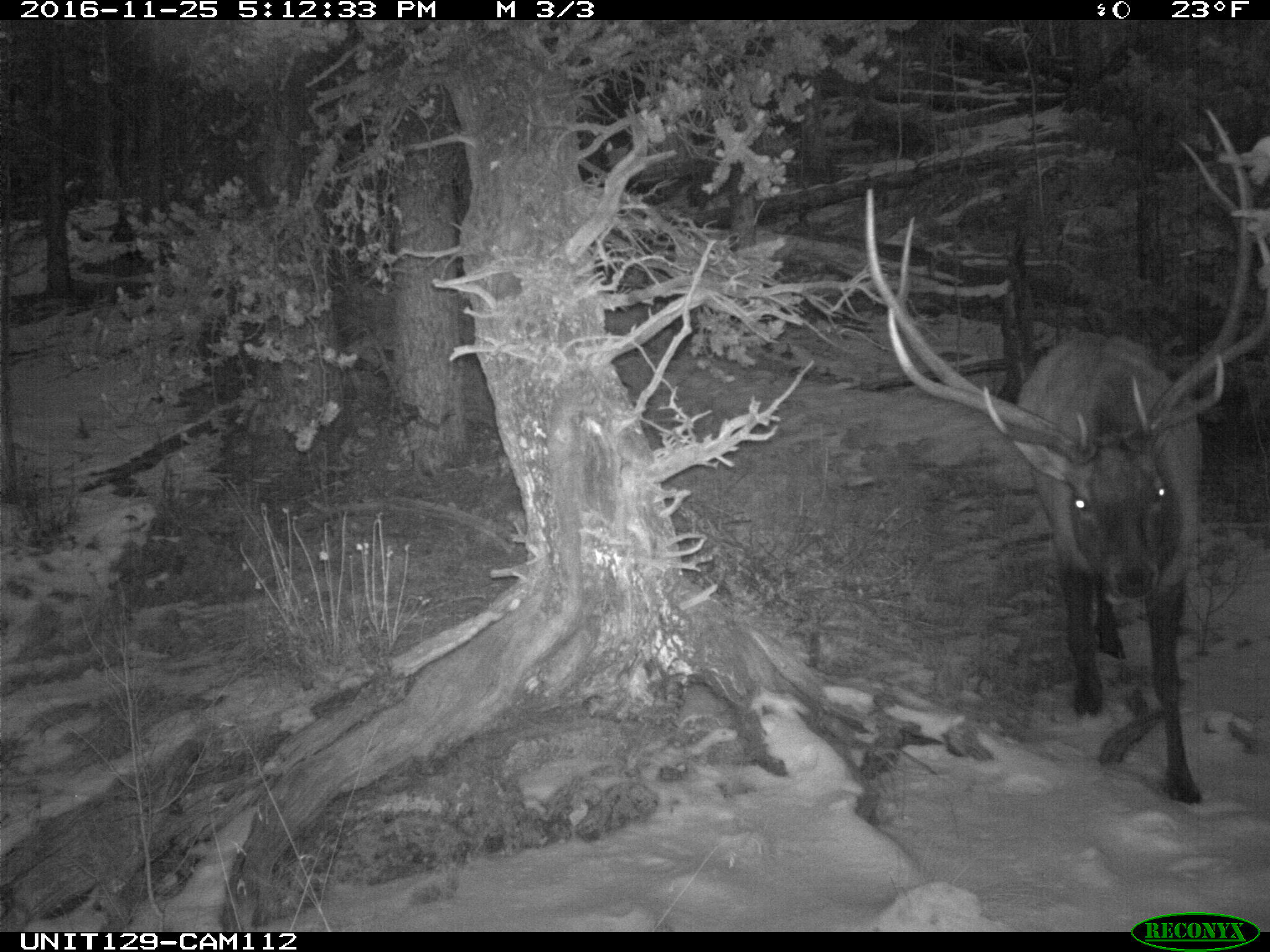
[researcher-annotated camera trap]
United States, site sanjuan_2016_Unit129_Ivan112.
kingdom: Animalia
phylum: Chordata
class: Mammalia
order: Artiodactyla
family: Cervidae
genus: Cervus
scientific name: Cervus elaphus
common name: red deer